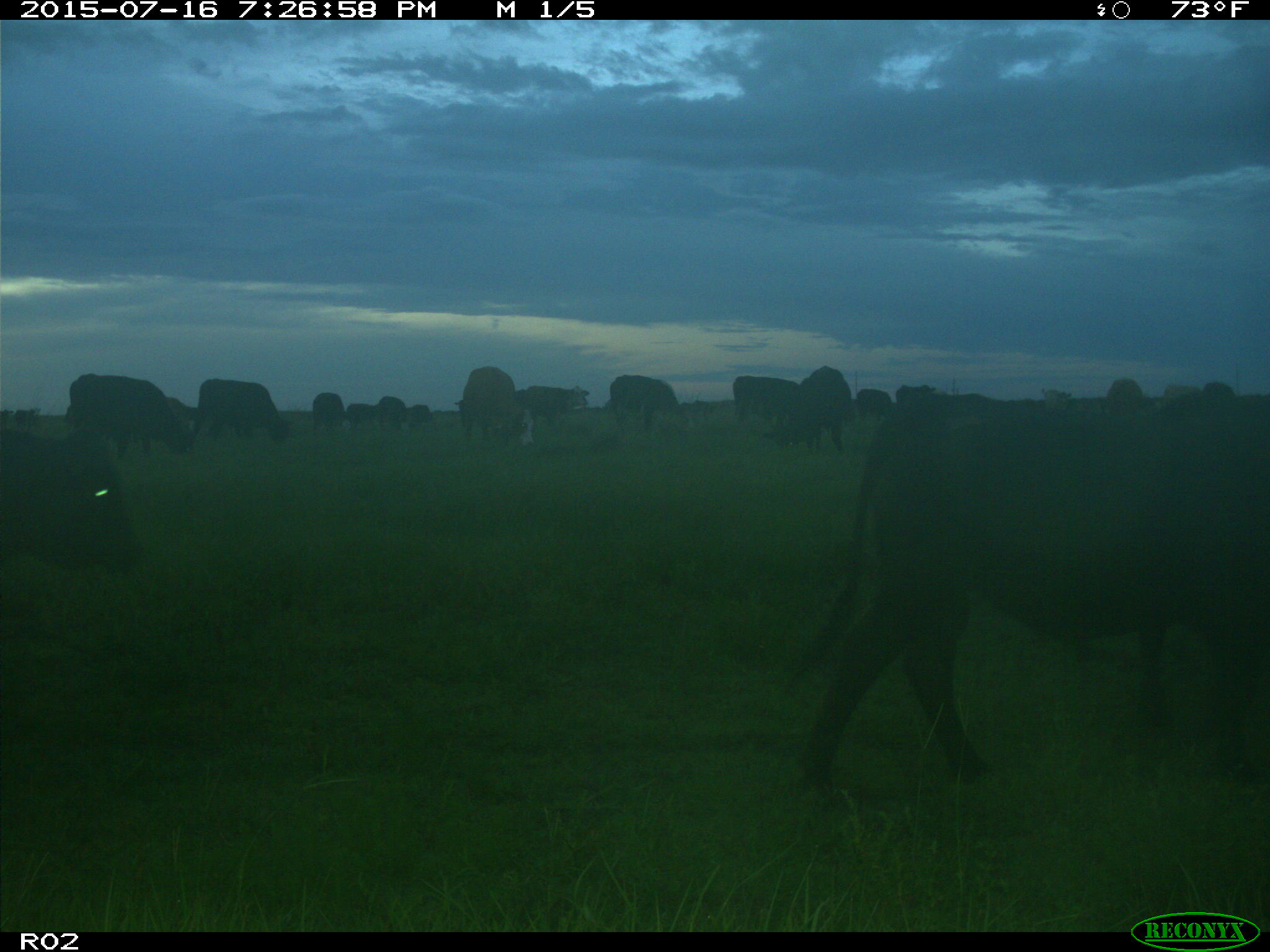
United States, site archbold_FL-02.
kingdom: Animalia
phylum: Chordata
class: Mammalia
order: Artiodactyla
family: Bovidae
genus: Bos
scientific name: Bos taurus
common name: domestic cow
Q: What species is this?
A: Bos taurus (domestic cow).